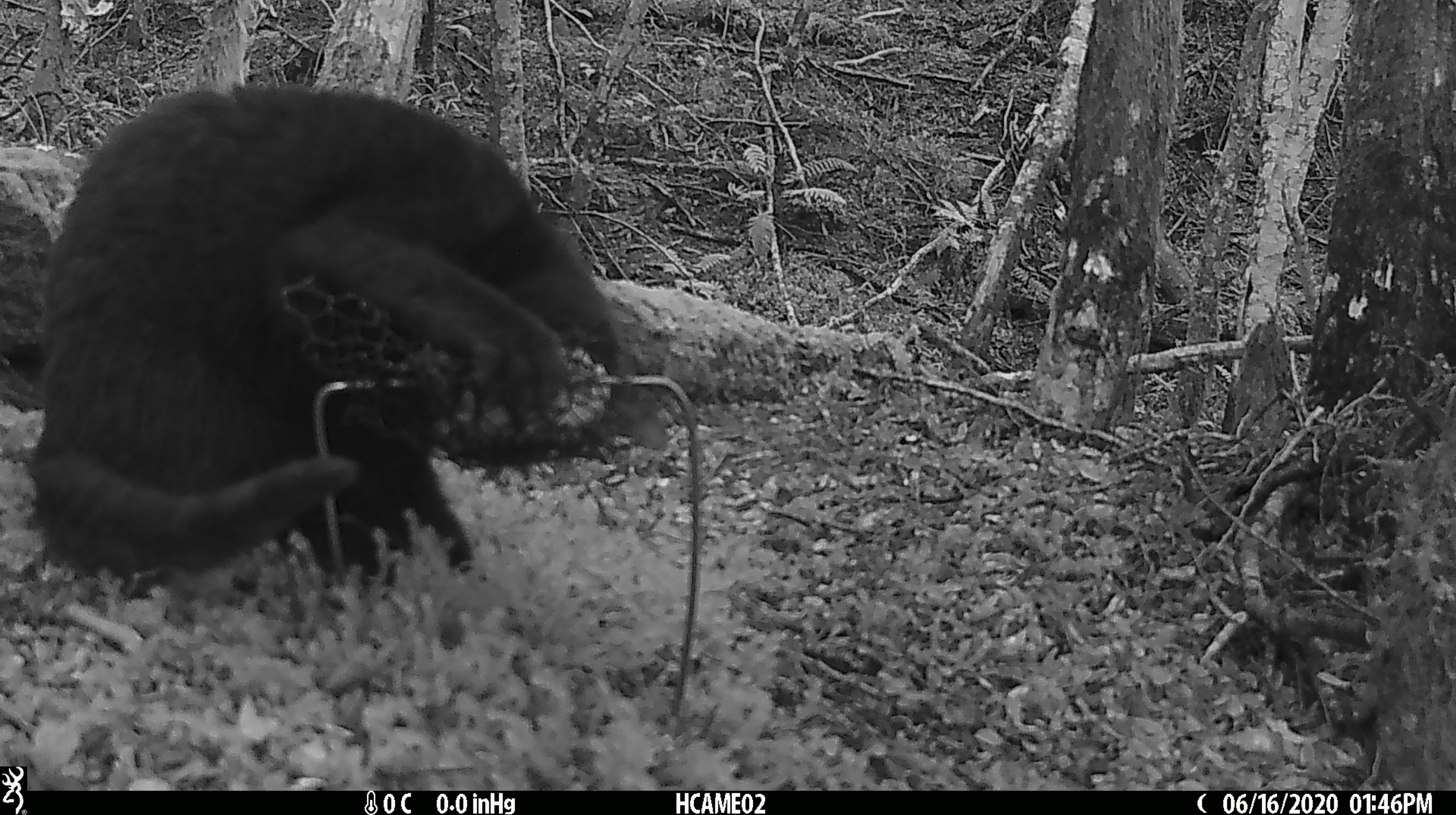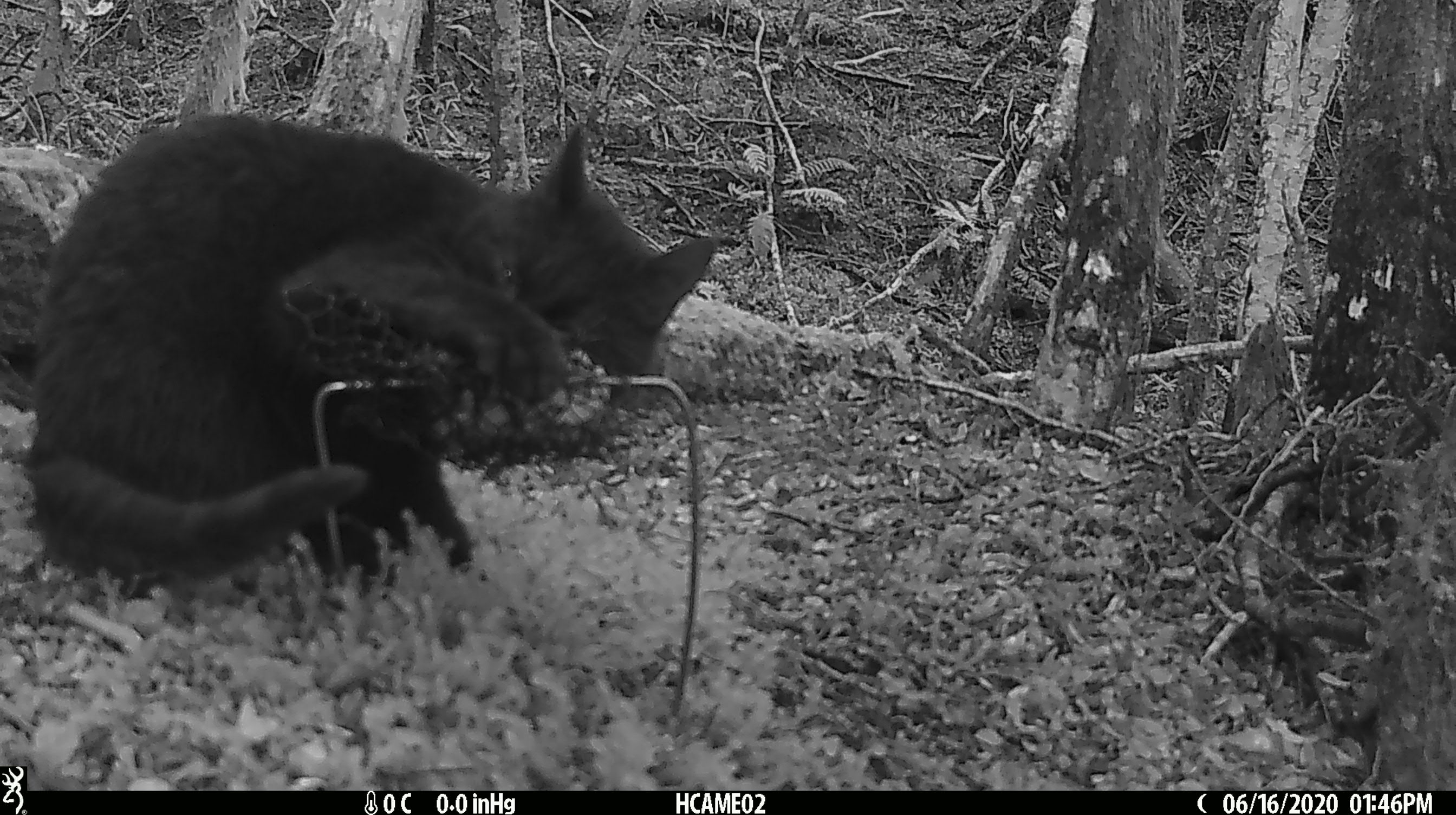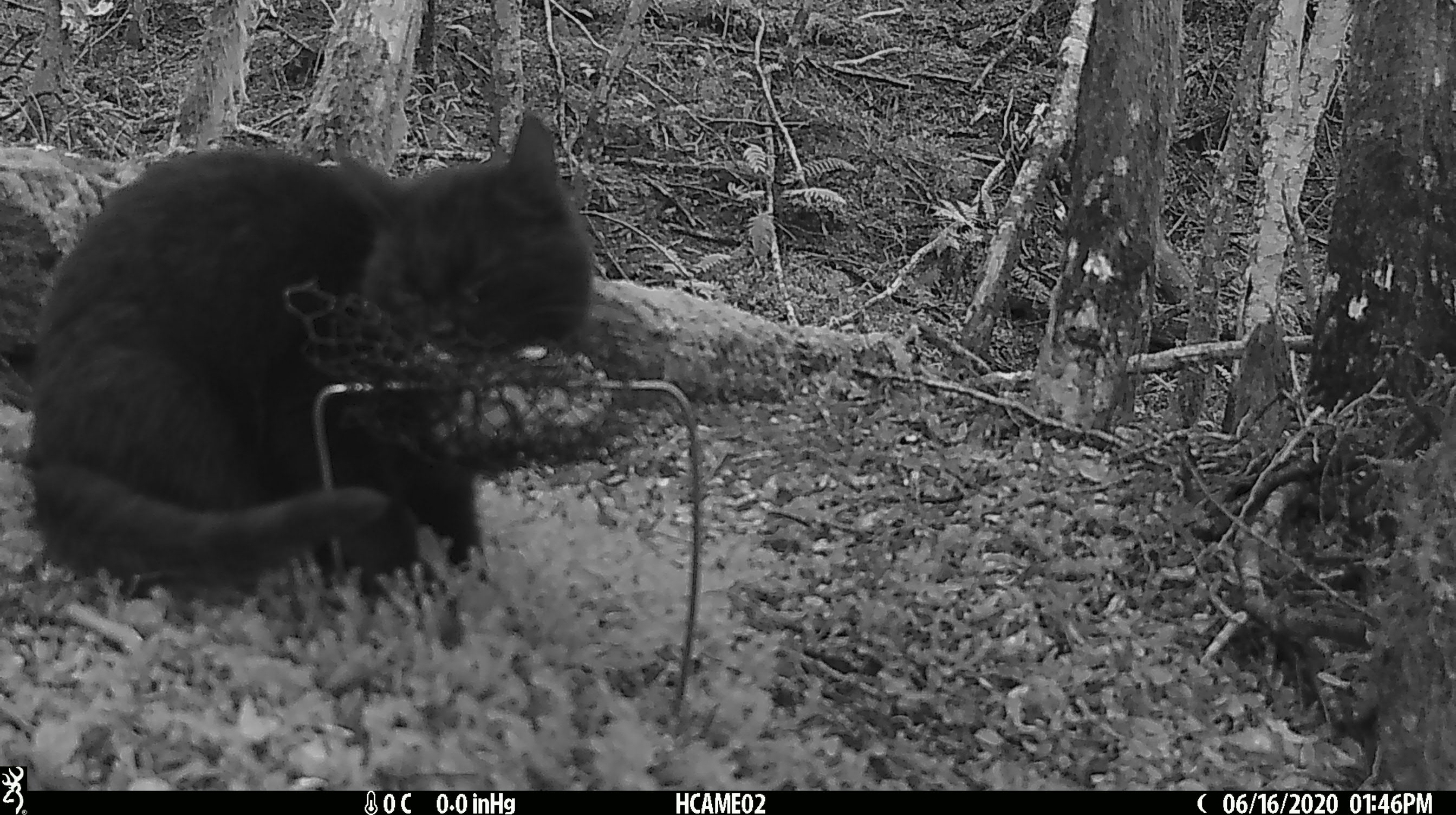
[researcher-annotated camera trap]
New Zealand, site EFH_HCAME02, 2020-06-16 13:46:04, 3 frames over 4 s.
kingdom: Animalia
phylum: Chordata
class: Mammalia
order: Carnivora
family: Felidae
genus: Felis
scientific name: Felis catus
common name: domestic cat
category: cat